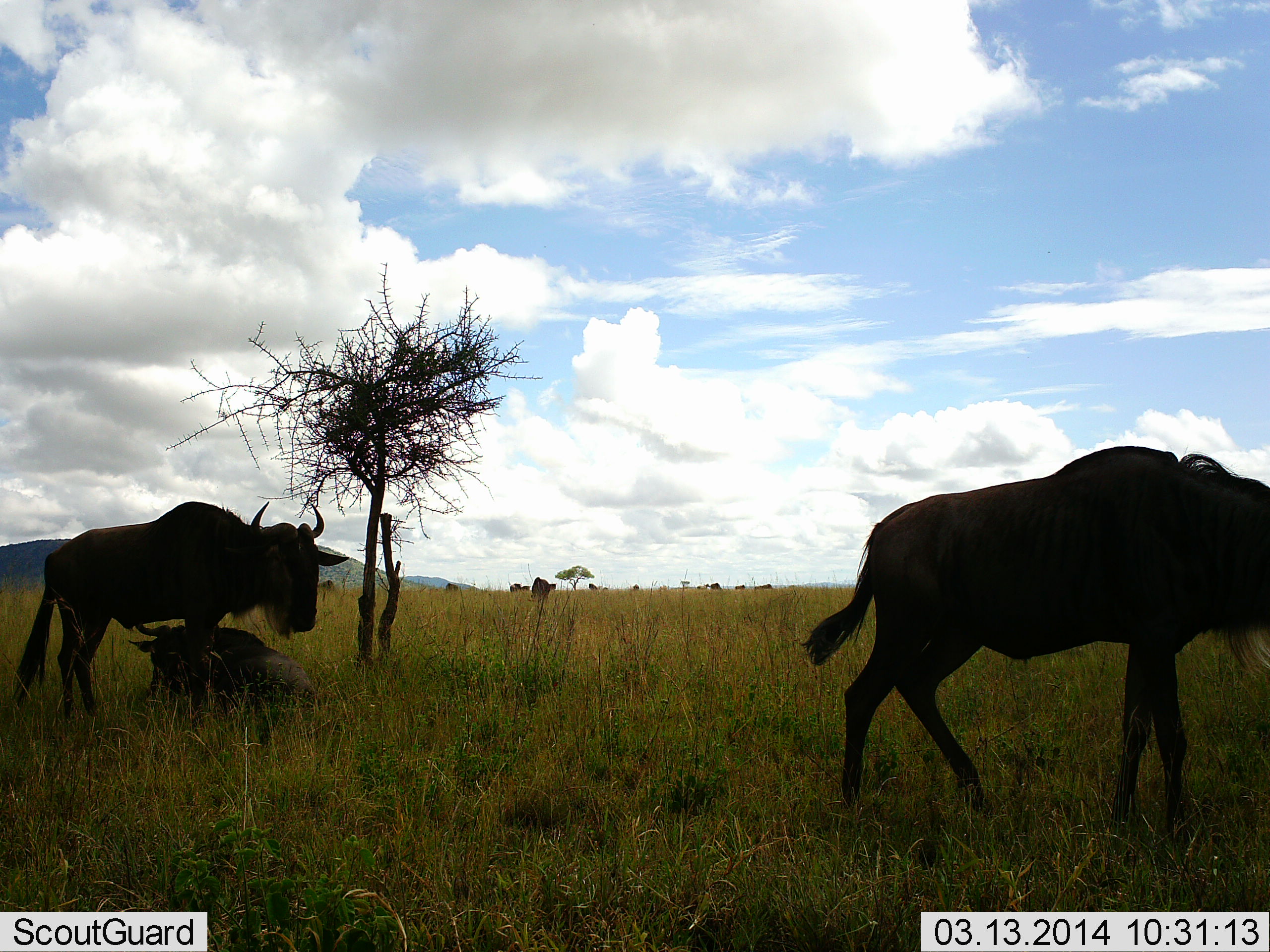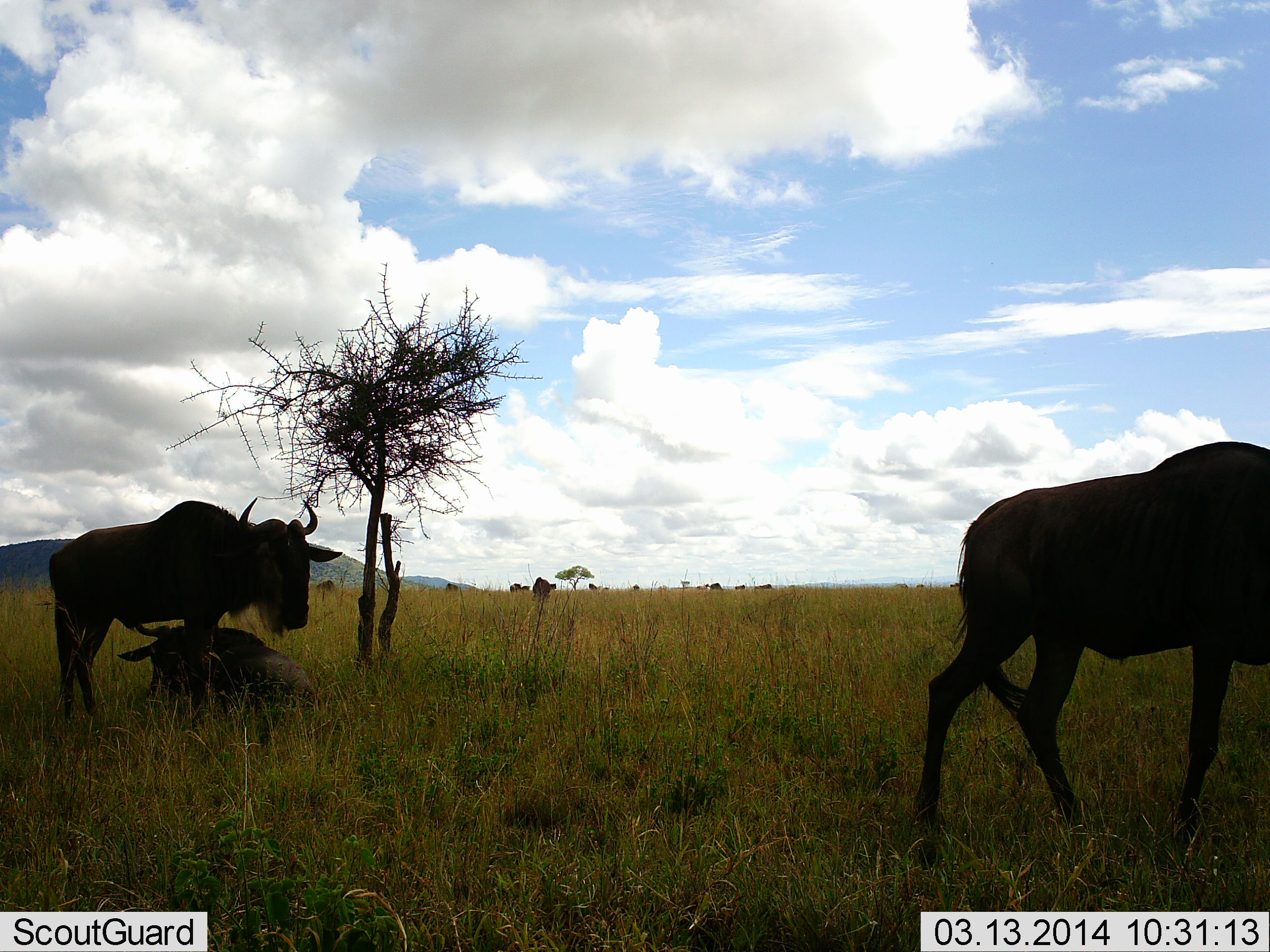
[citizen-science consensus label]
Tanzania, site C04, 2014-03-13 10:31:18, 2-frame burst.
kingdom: Animalia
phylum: Chordata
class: Mammalia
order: Artiodactyla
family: Bovidae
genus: Connochaetes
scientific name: Connochaetes taurinus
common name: blue wildebeest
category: wildebeest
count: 4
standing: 90%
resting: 100%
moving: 60%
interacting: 10%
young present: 0%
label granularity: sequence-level